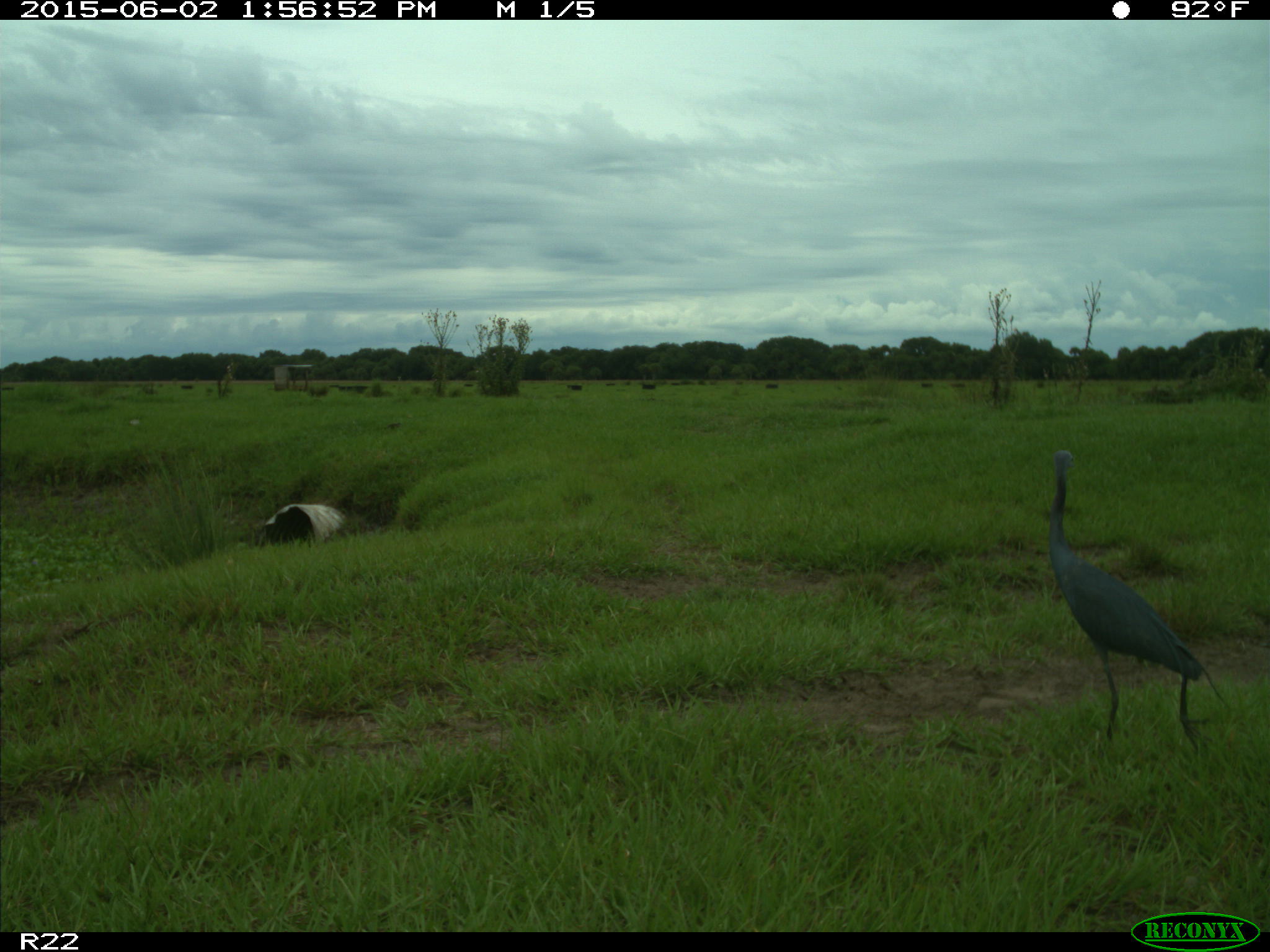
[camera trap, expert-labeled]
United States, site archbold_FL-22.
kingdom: Animalia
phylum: Chordata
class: Mammalia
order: Artiodactyla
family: Bovidae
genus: Bos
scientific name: Bos taurus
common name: domestic cow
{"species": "Bos taurus (domestic cow)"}